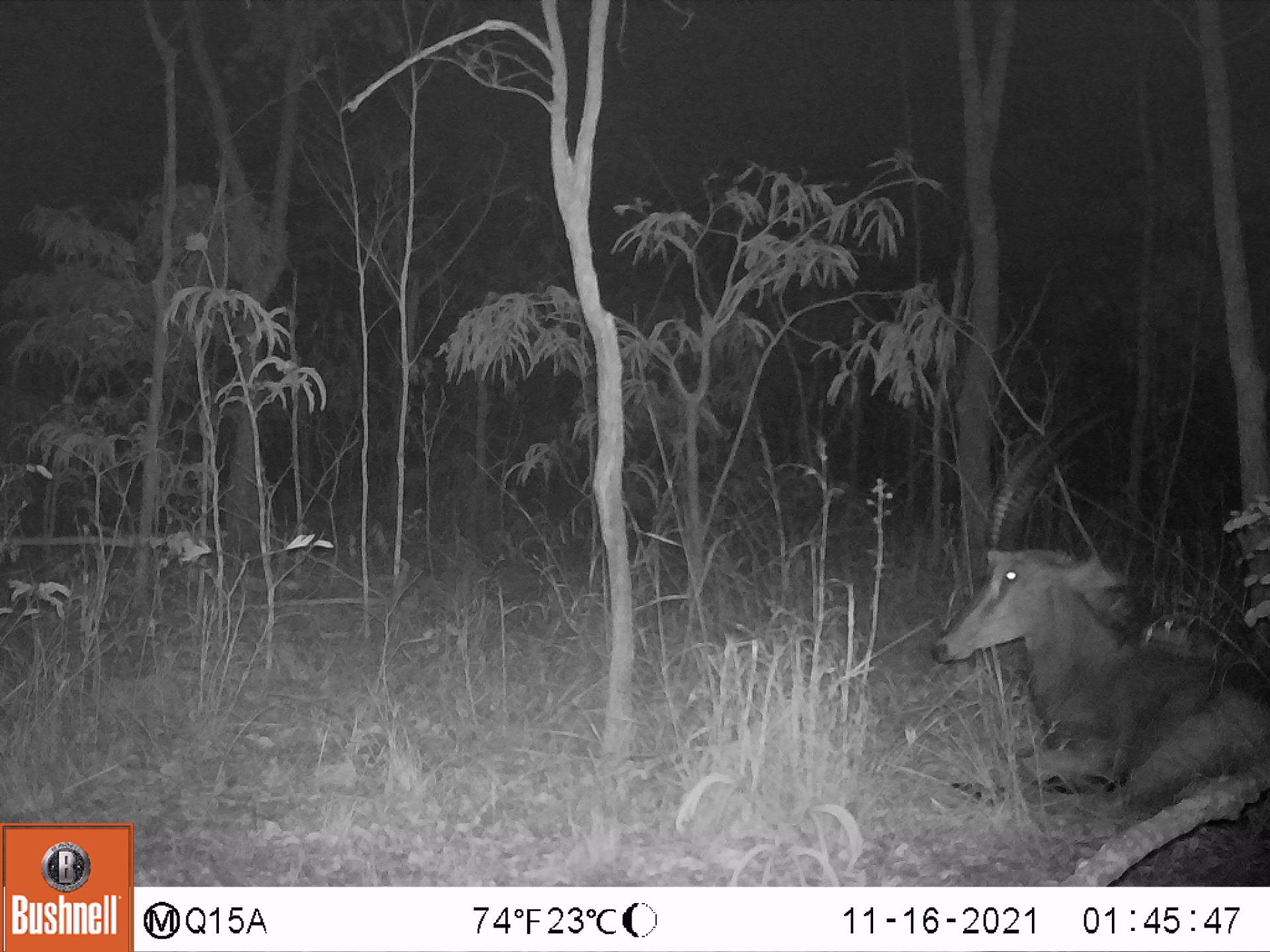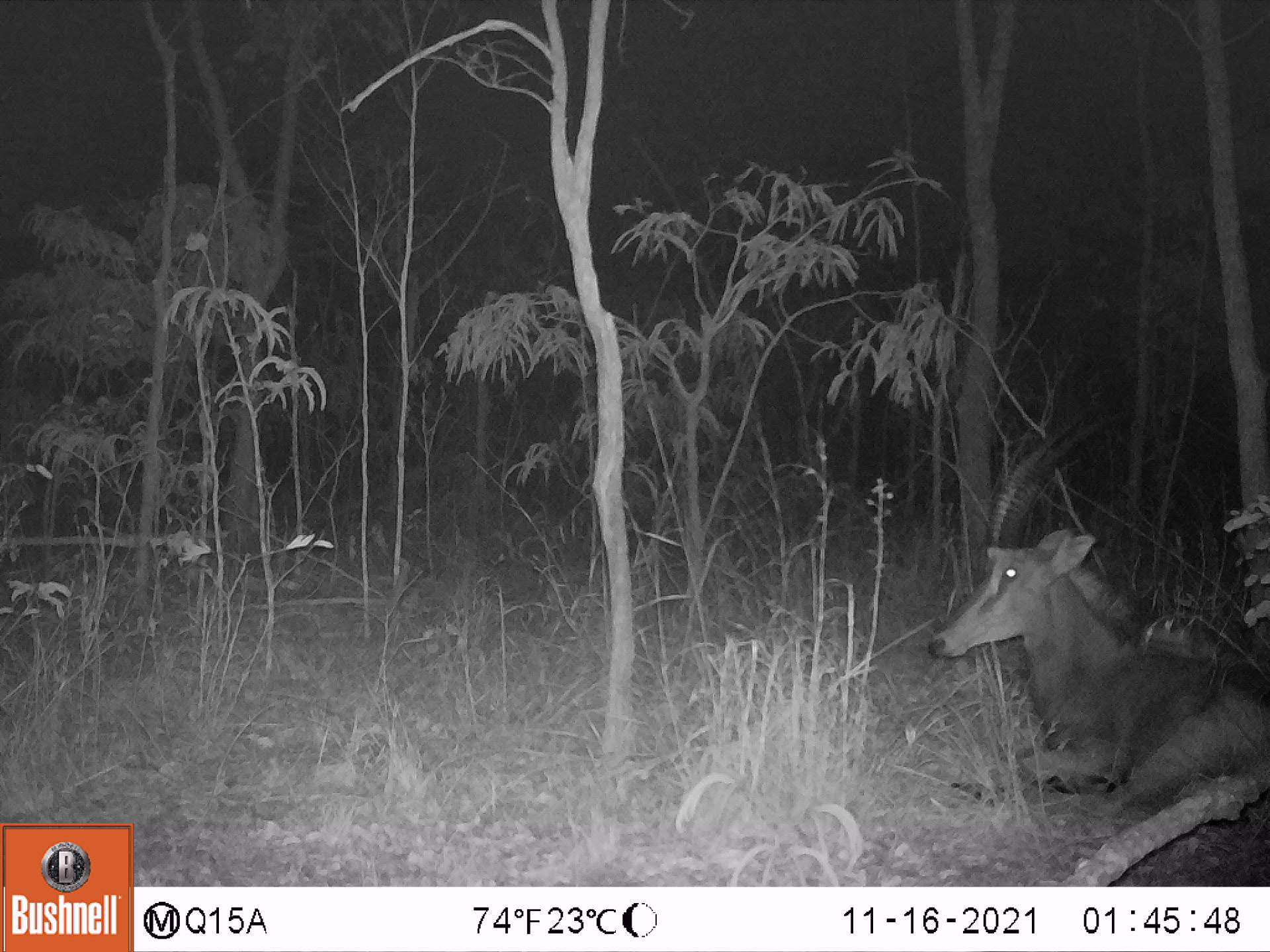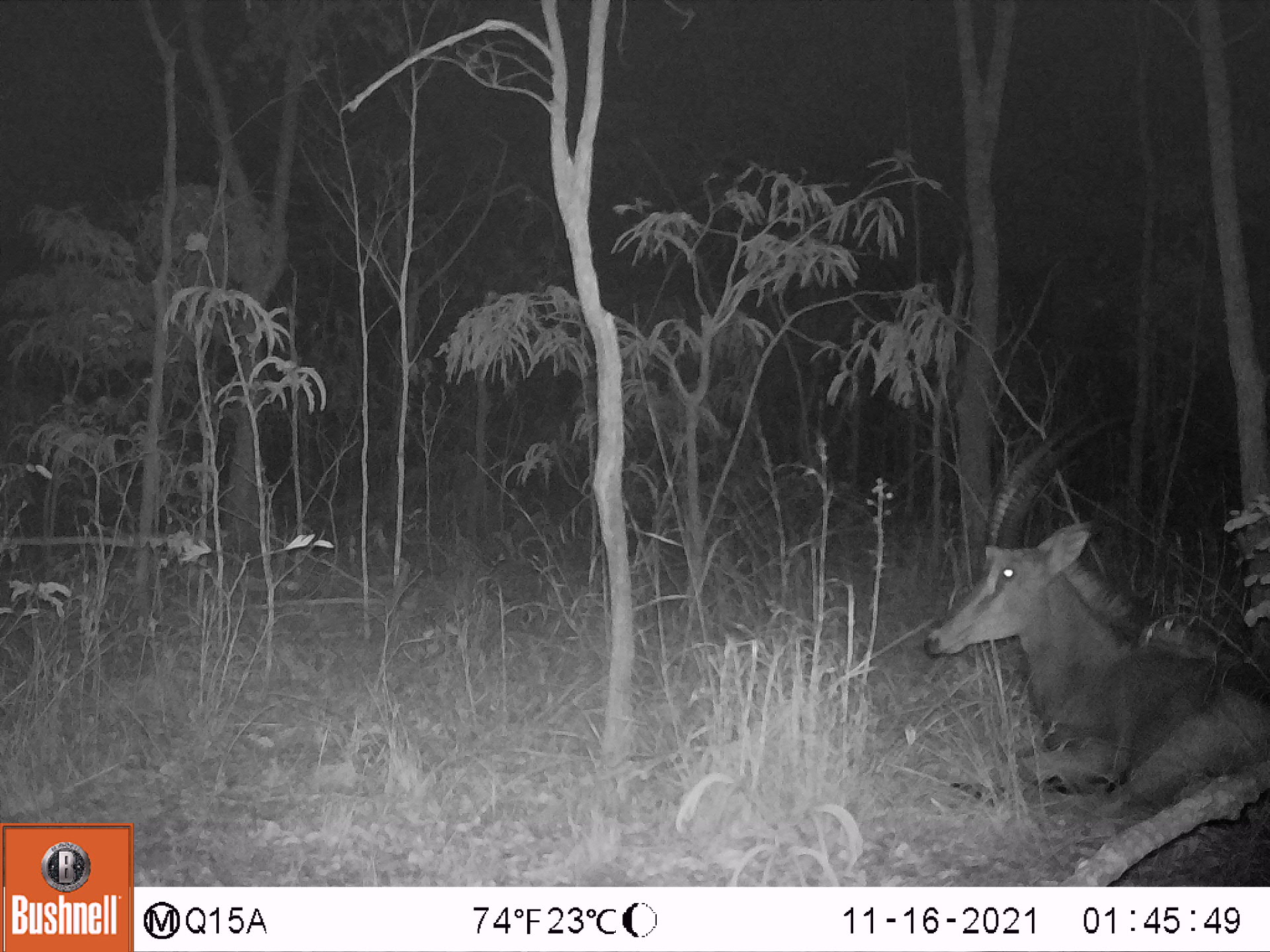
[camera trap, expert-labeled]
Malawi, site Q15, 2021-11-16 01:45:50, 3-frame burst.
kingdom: Animalia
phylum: Chordata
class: Mammalia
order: Artiodactyla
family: Bovidae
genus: Hippotragus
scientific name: Hippotragus niger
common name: sable antelope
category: sable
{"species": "sable (sable antelope) (Hippotragus niger)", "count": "1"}